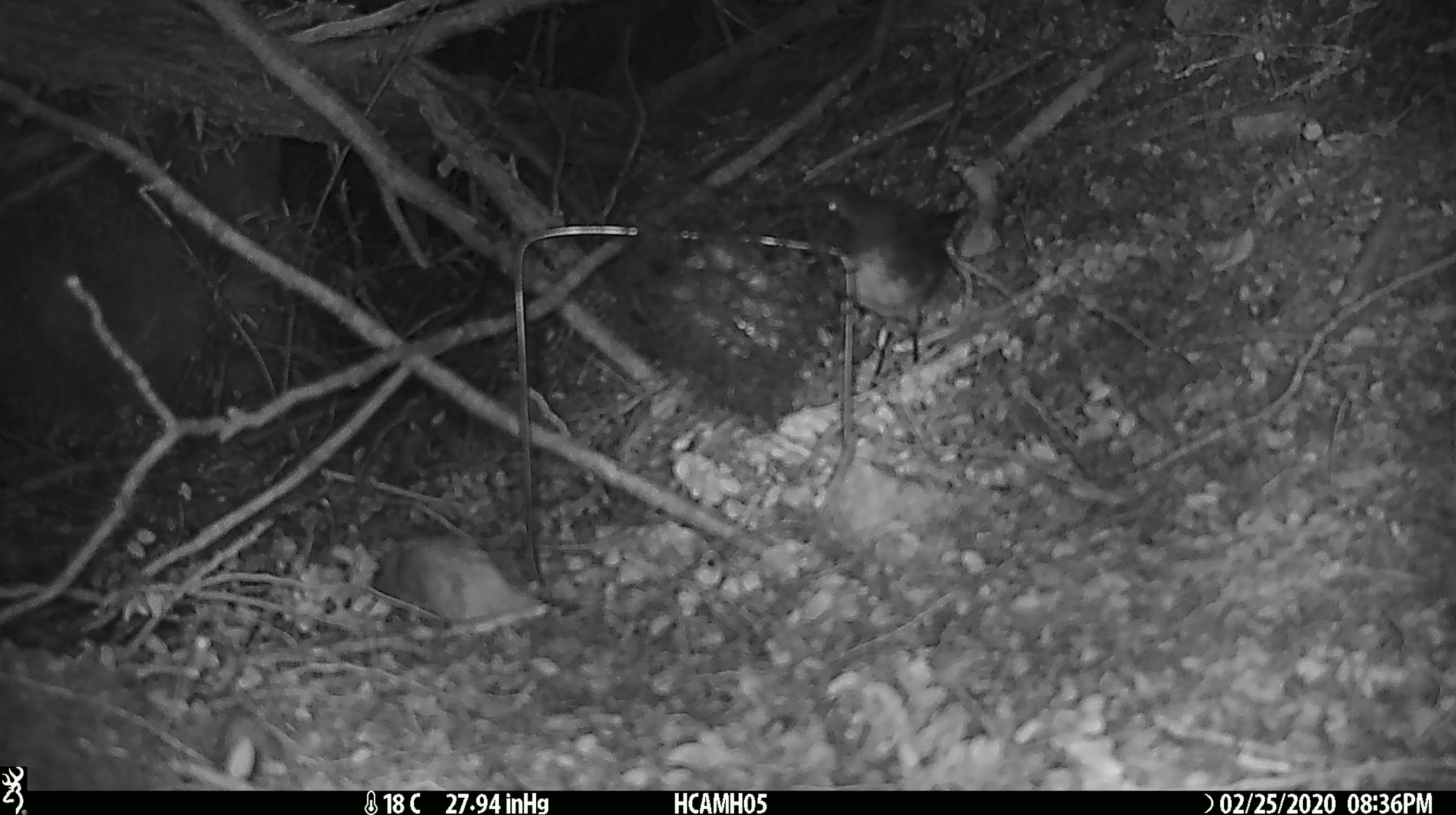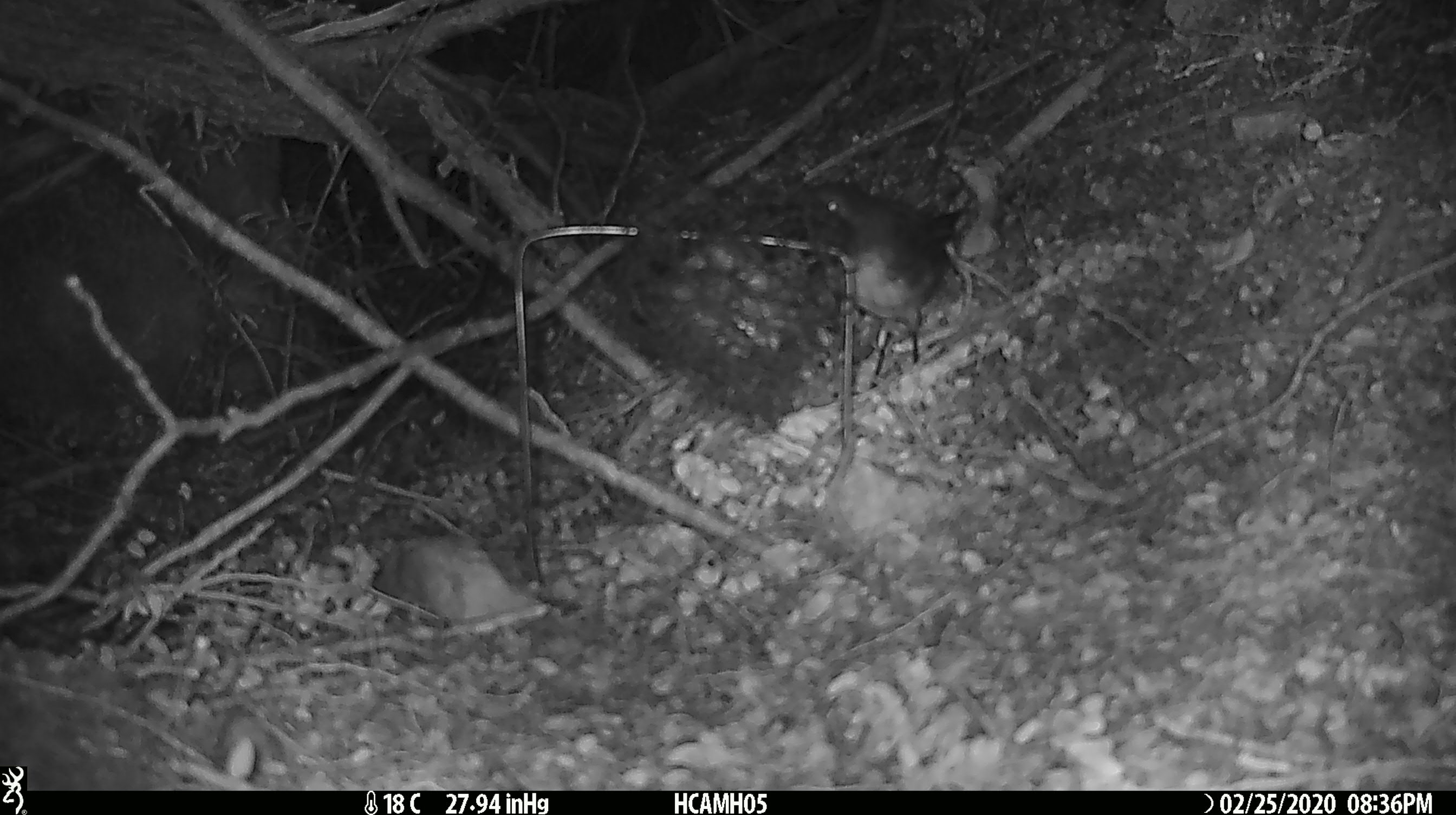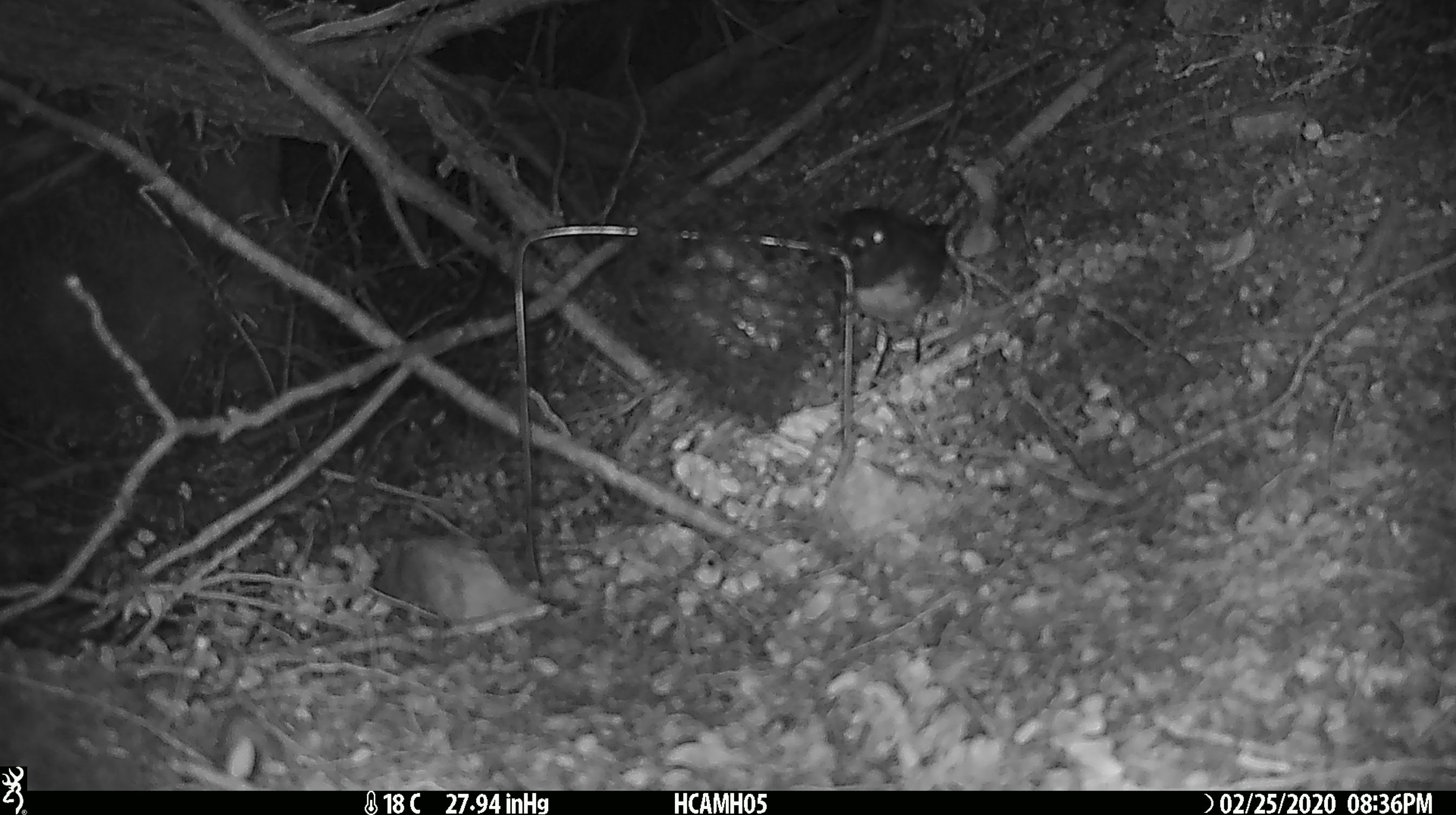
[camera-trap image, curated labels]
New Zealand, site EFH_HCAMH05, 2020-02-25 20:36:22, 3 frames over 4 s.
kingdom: Animalia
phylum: Chordata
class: Aves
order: Passeriformes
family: Petroicidae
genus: Petroica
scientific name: Petroica australis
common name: new zealand robin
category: robin